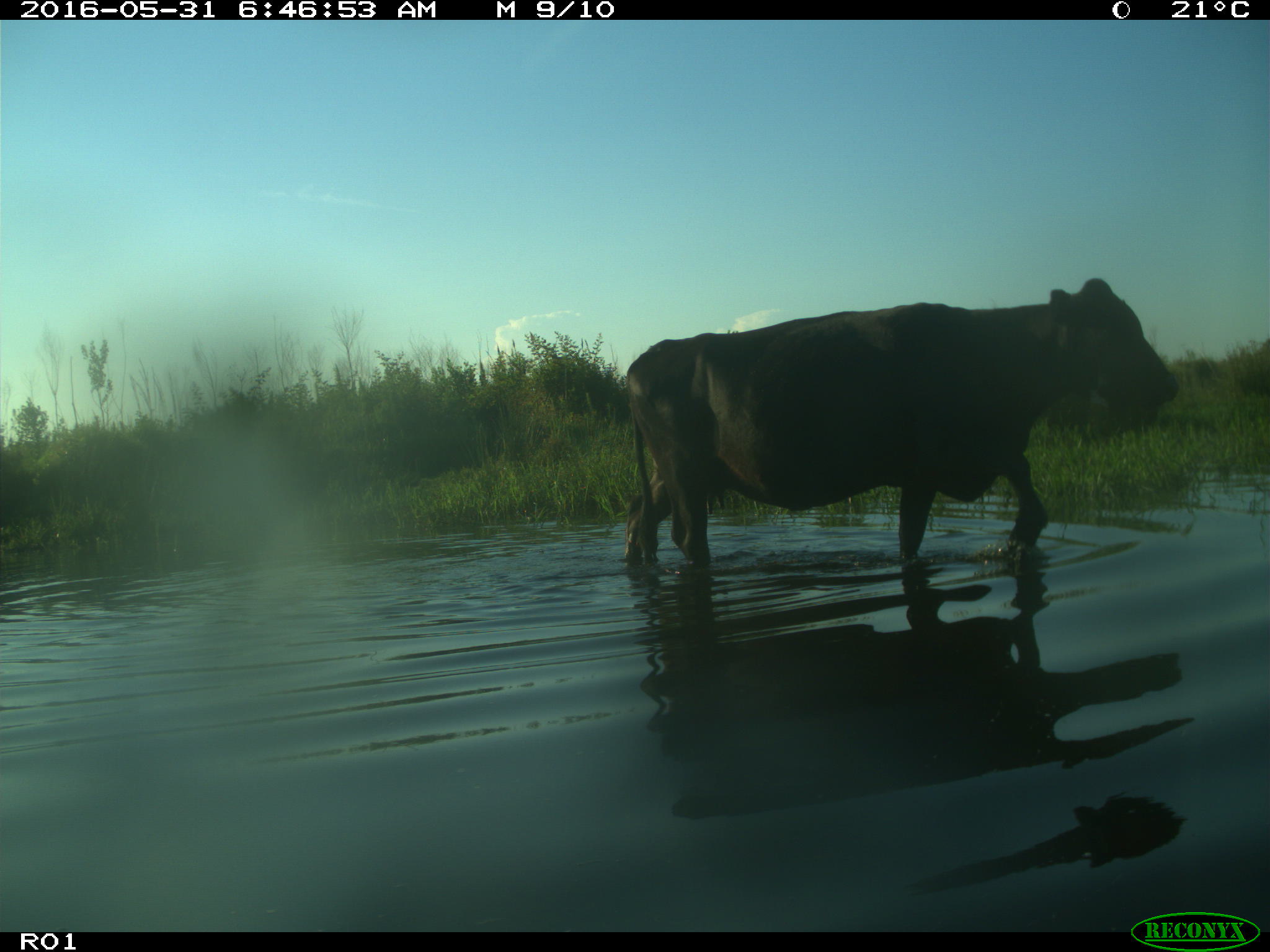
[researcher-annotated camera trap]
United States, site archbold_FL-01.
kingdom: Animalia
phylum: Chordata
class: Mammalia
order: Artiodactyla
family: Bovidae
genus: Bos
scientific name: Bos taurus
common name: domestic cow